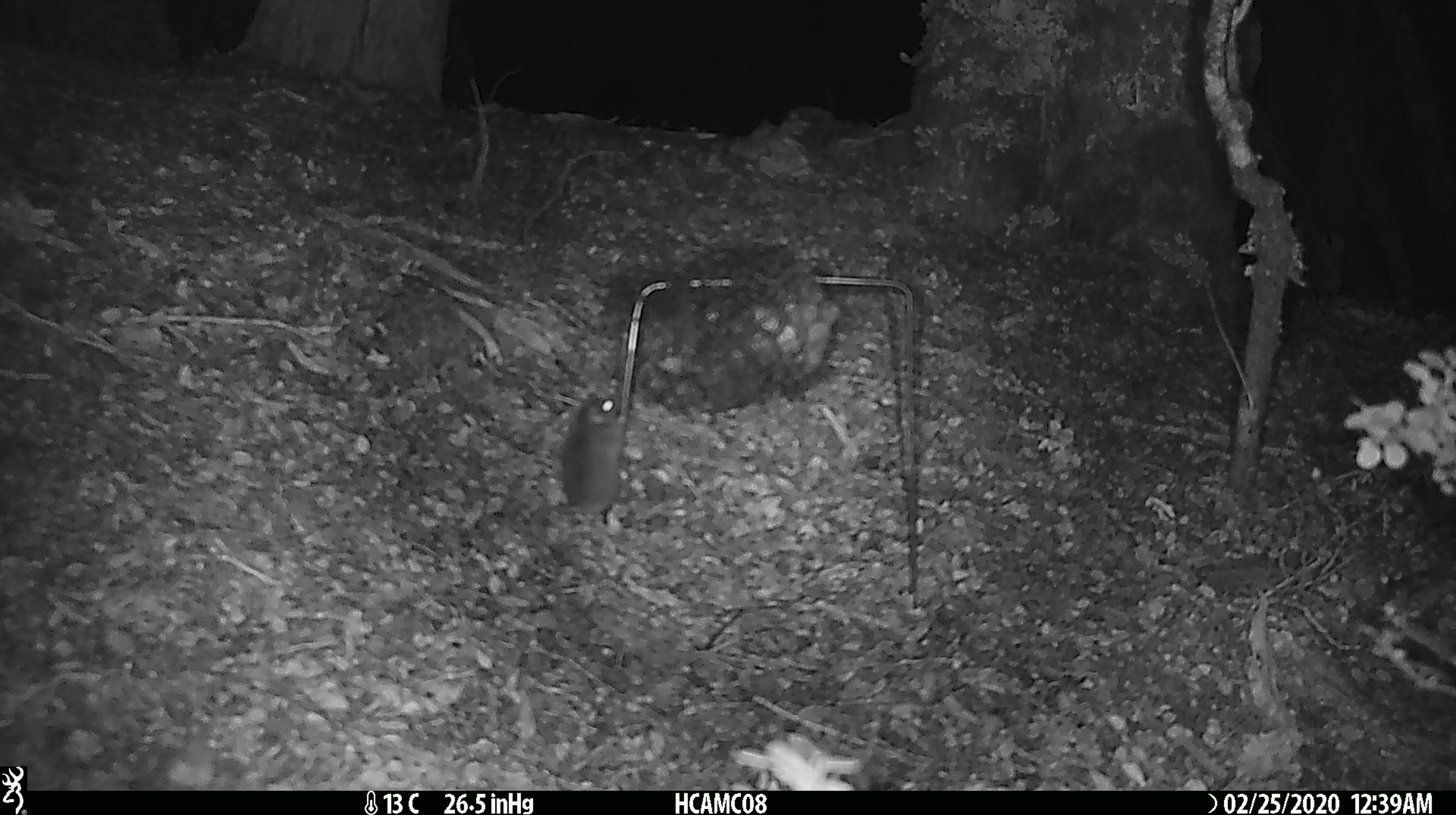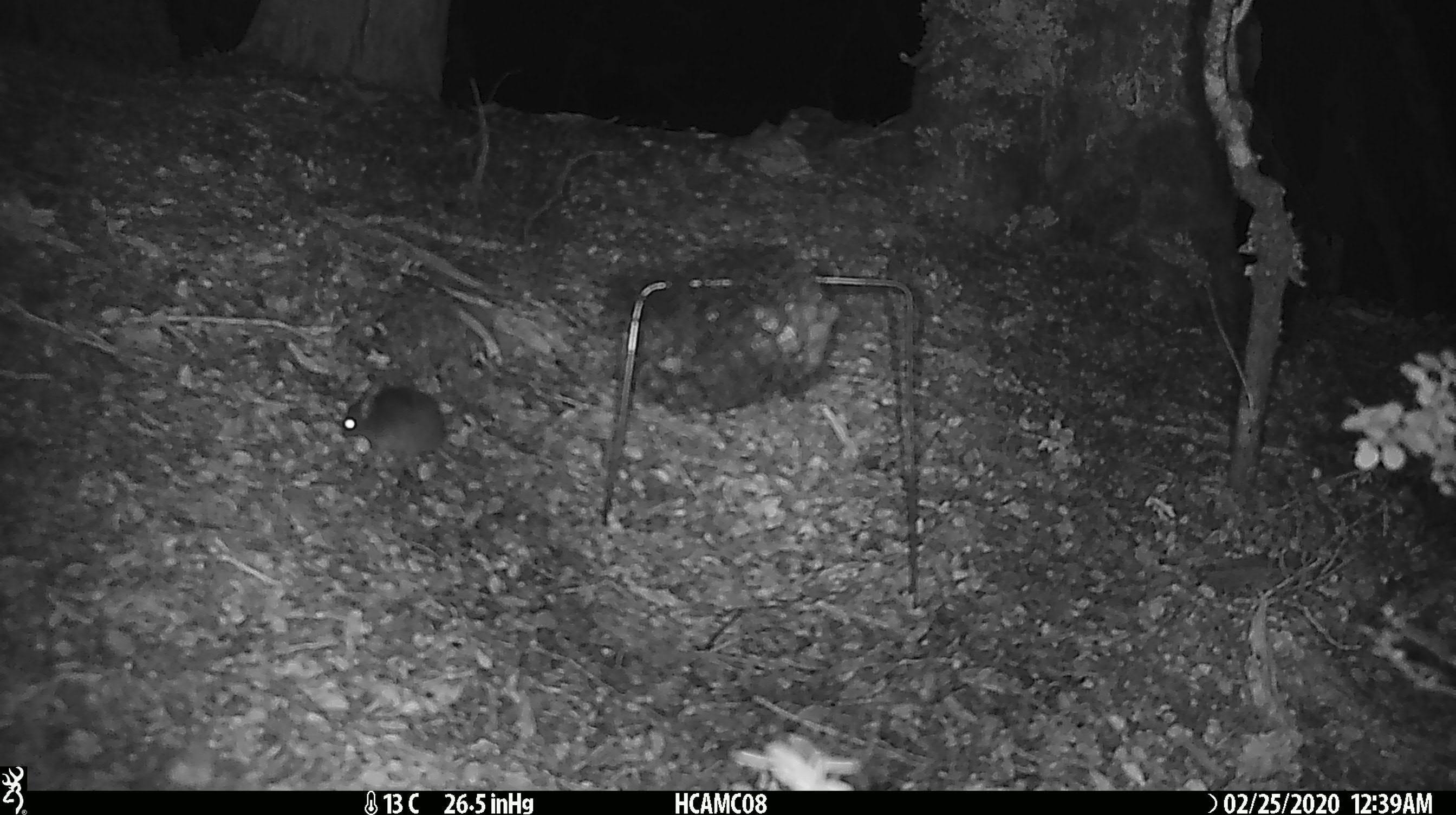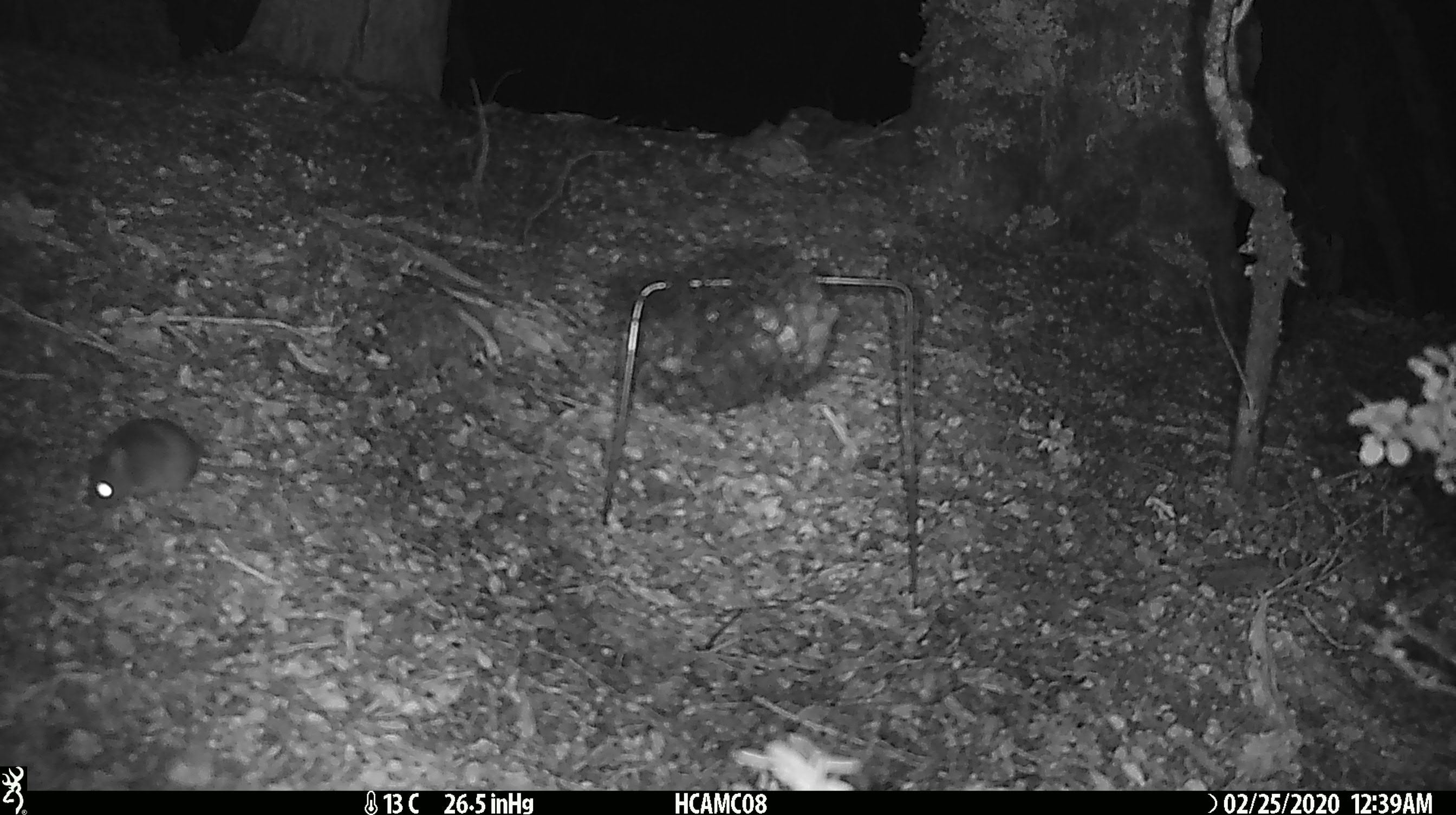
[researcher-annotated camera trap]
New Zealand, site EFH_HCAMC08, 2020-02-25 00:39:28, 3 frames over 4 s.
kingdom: Animalia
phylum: Chordata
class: Mammalia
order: Rodentia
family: Muridae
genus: Mus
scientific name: Mus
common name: mouse